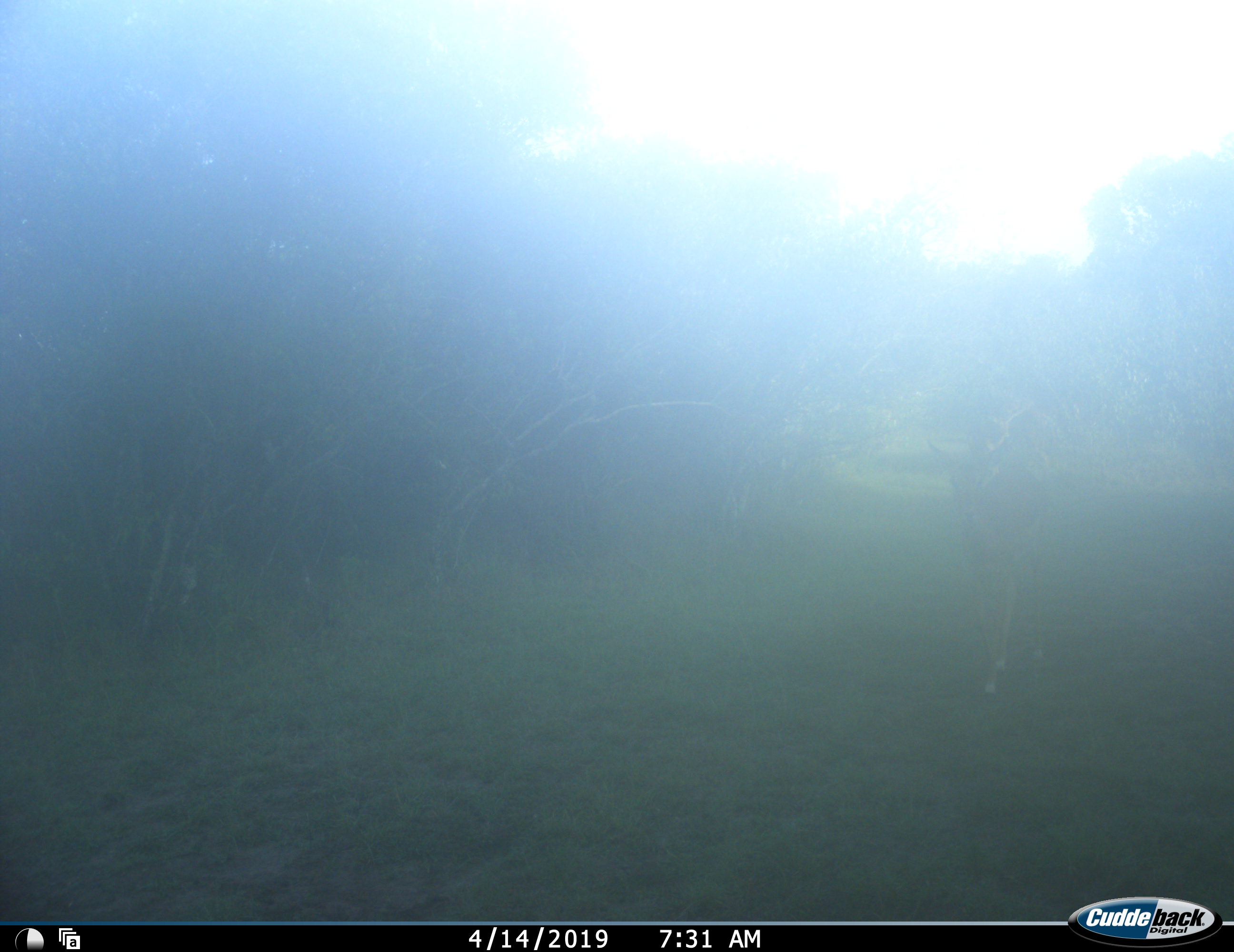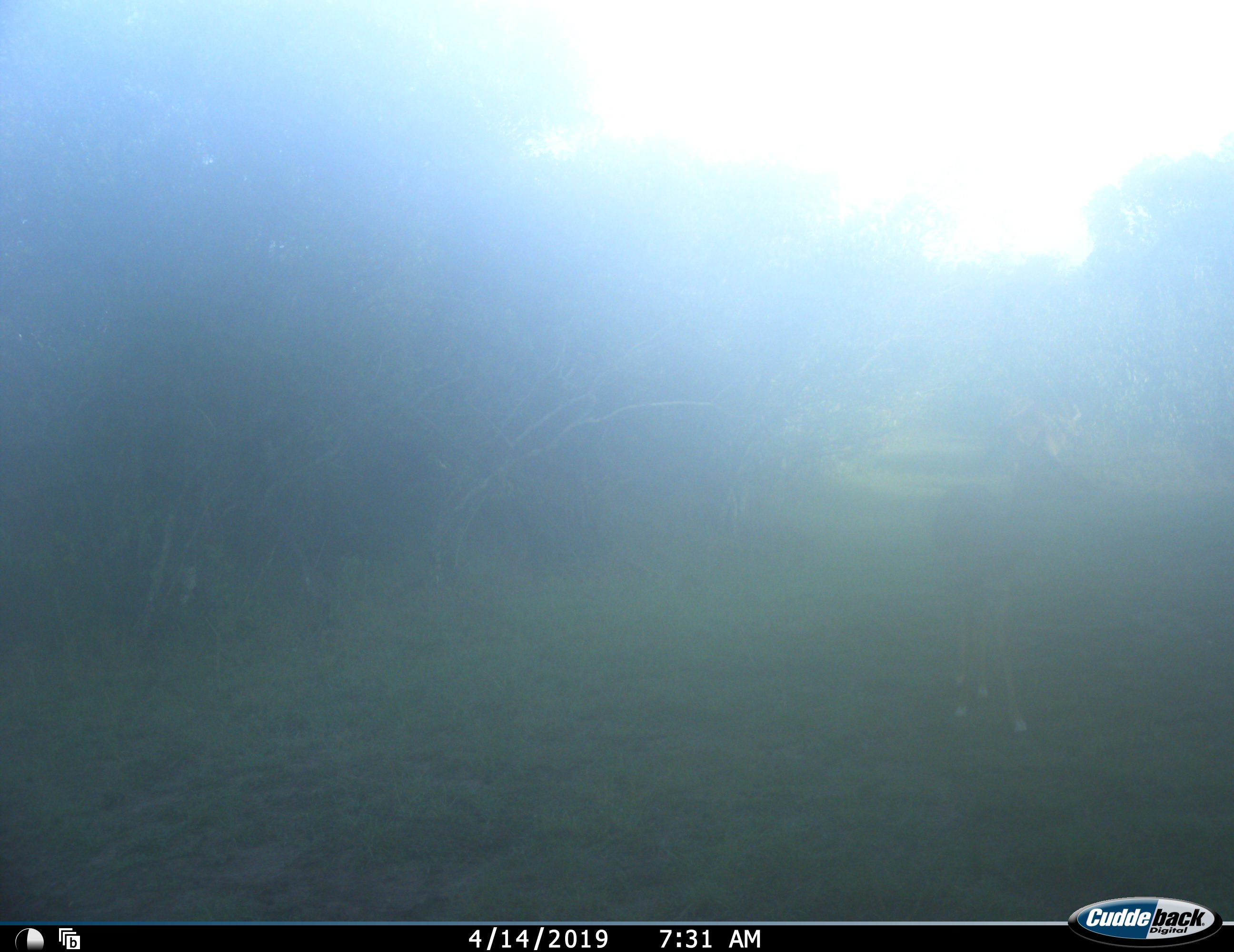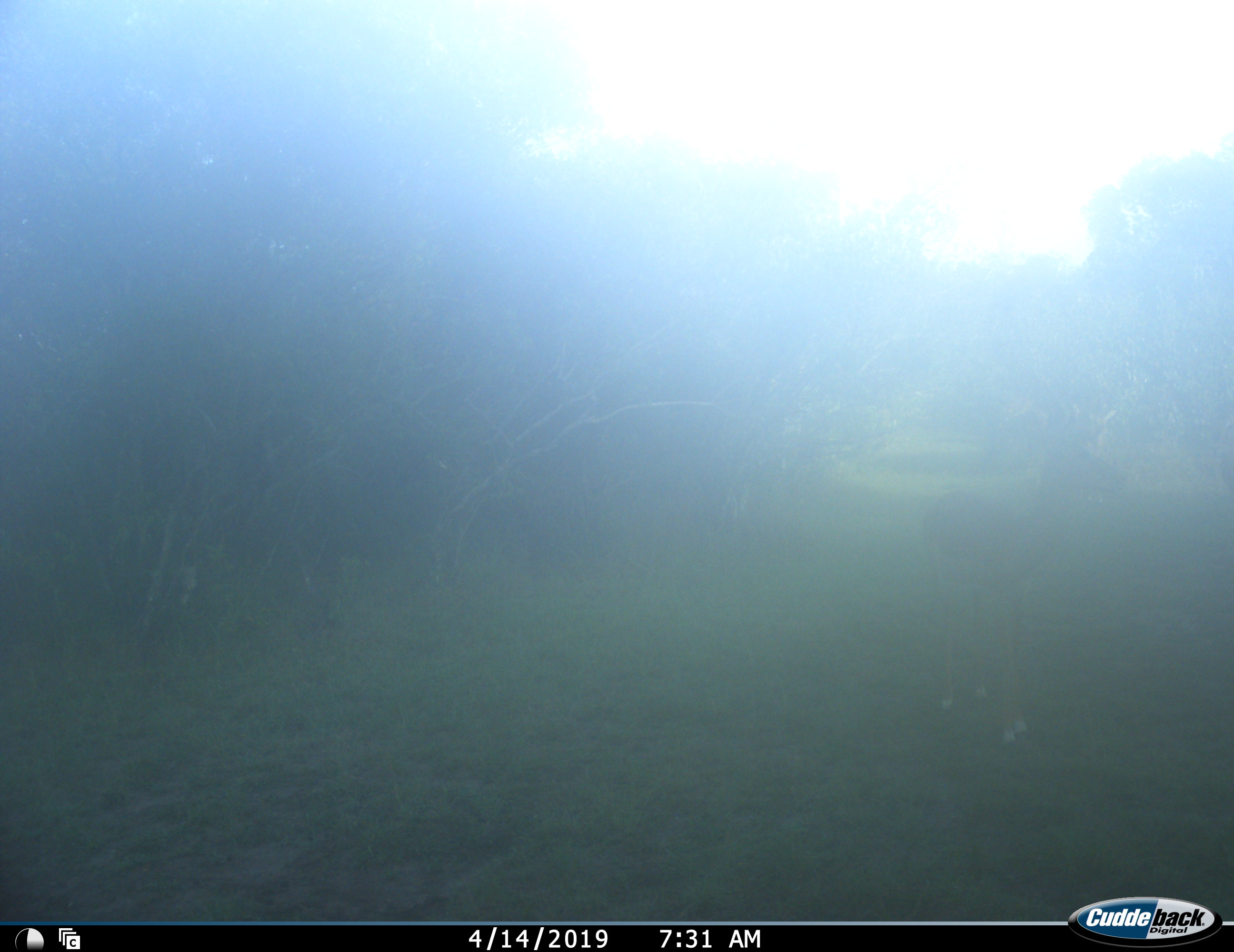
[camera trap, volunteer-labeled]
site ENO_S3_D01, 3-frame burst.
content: unidentified animal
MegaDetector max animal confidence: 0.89